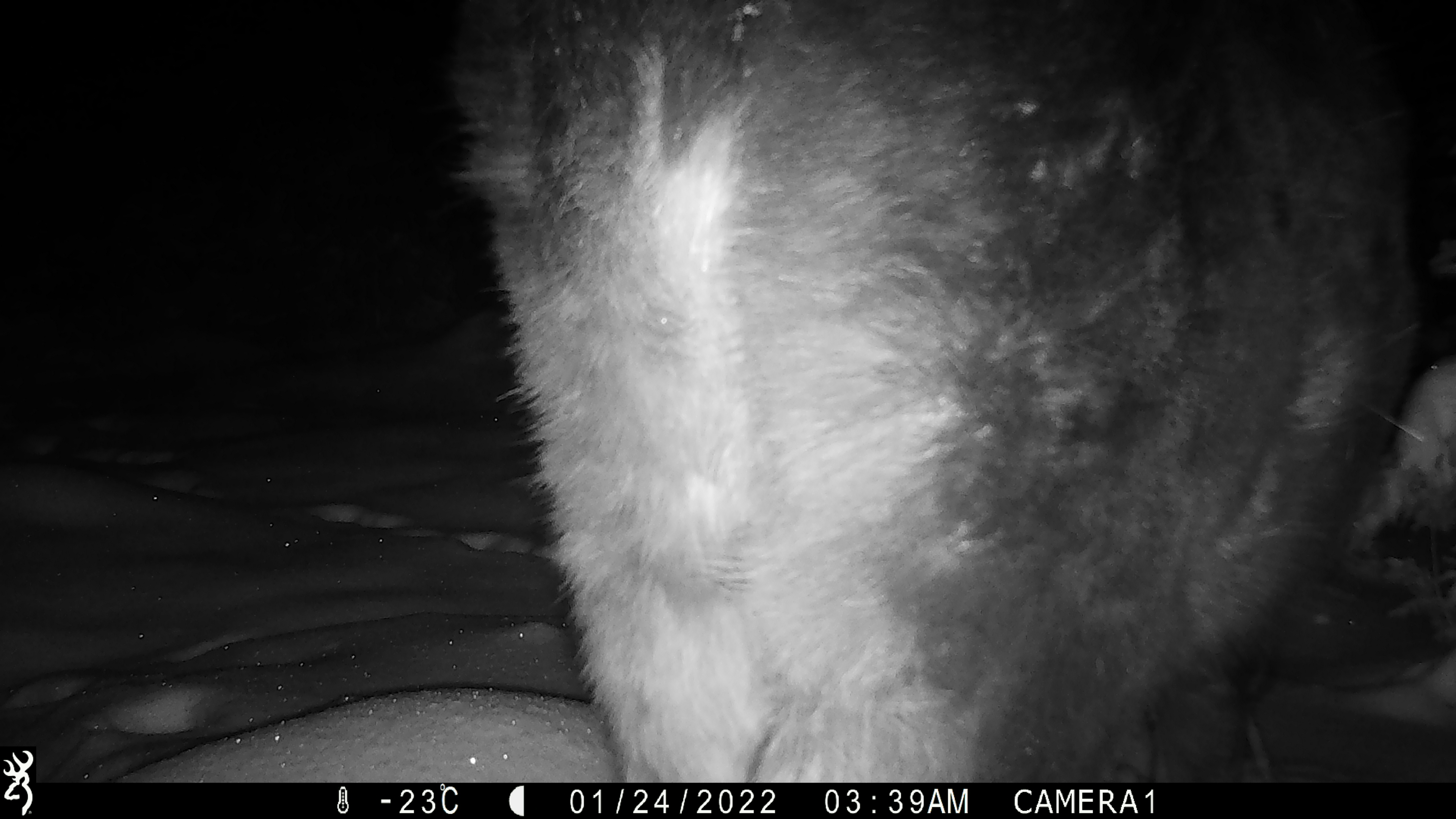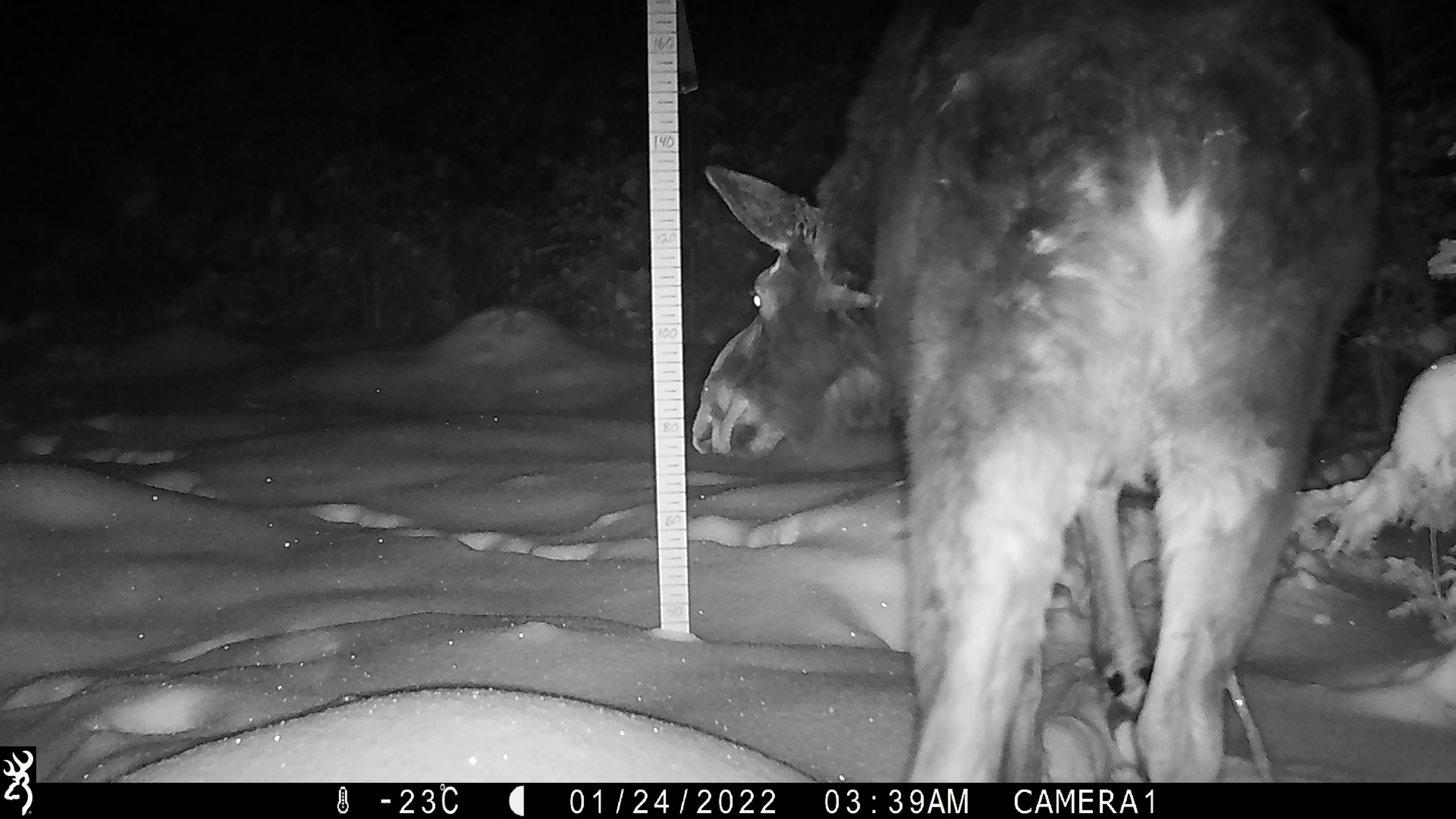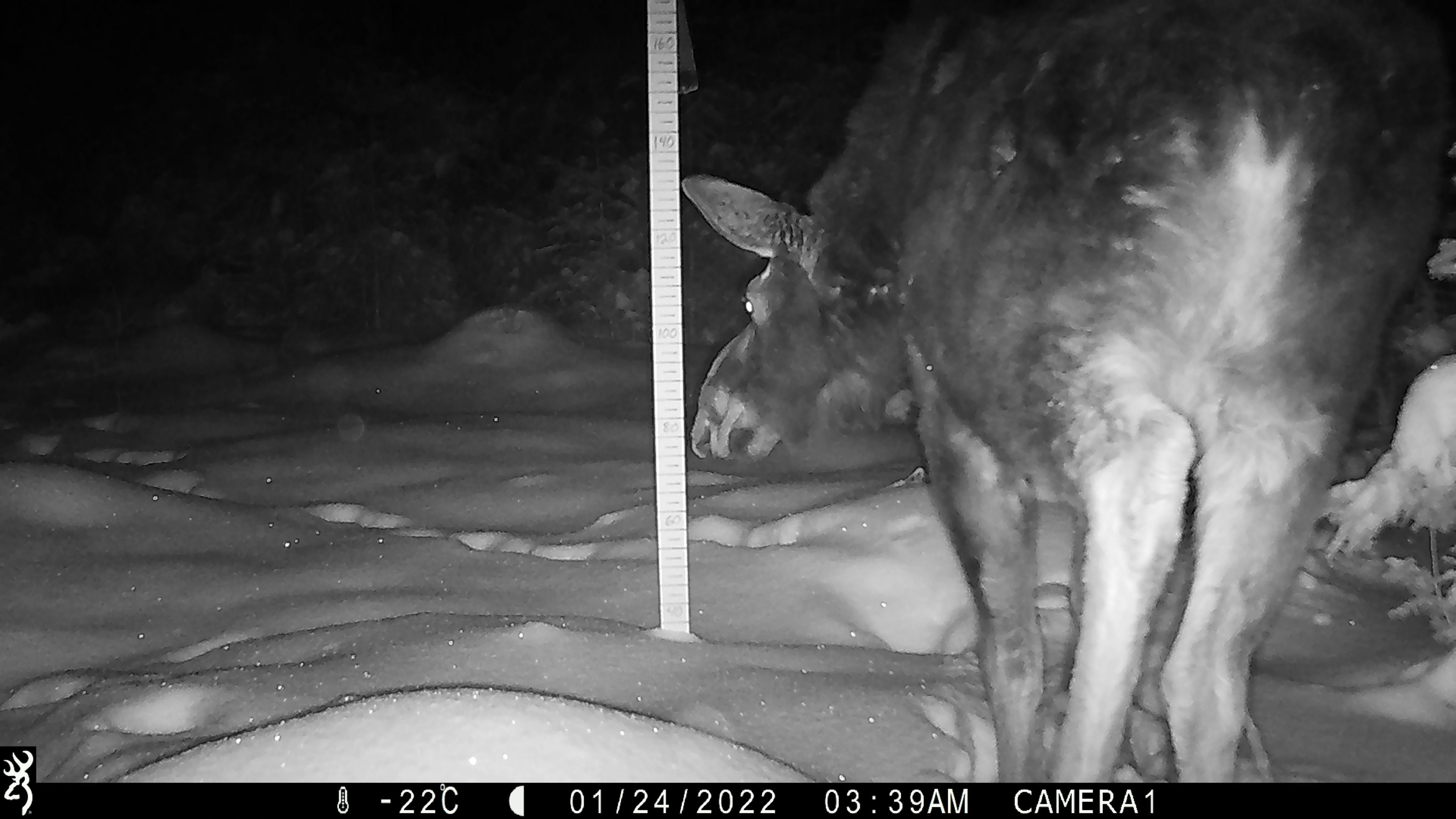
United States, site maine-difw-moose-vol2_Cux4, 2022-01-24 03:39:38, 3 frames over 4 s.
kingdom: Animalia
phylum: Chordata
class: Mammalia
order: Artiodactyla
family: Cervidae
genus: Alces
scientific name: Alces alces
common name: moose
Moose (Alces alces).